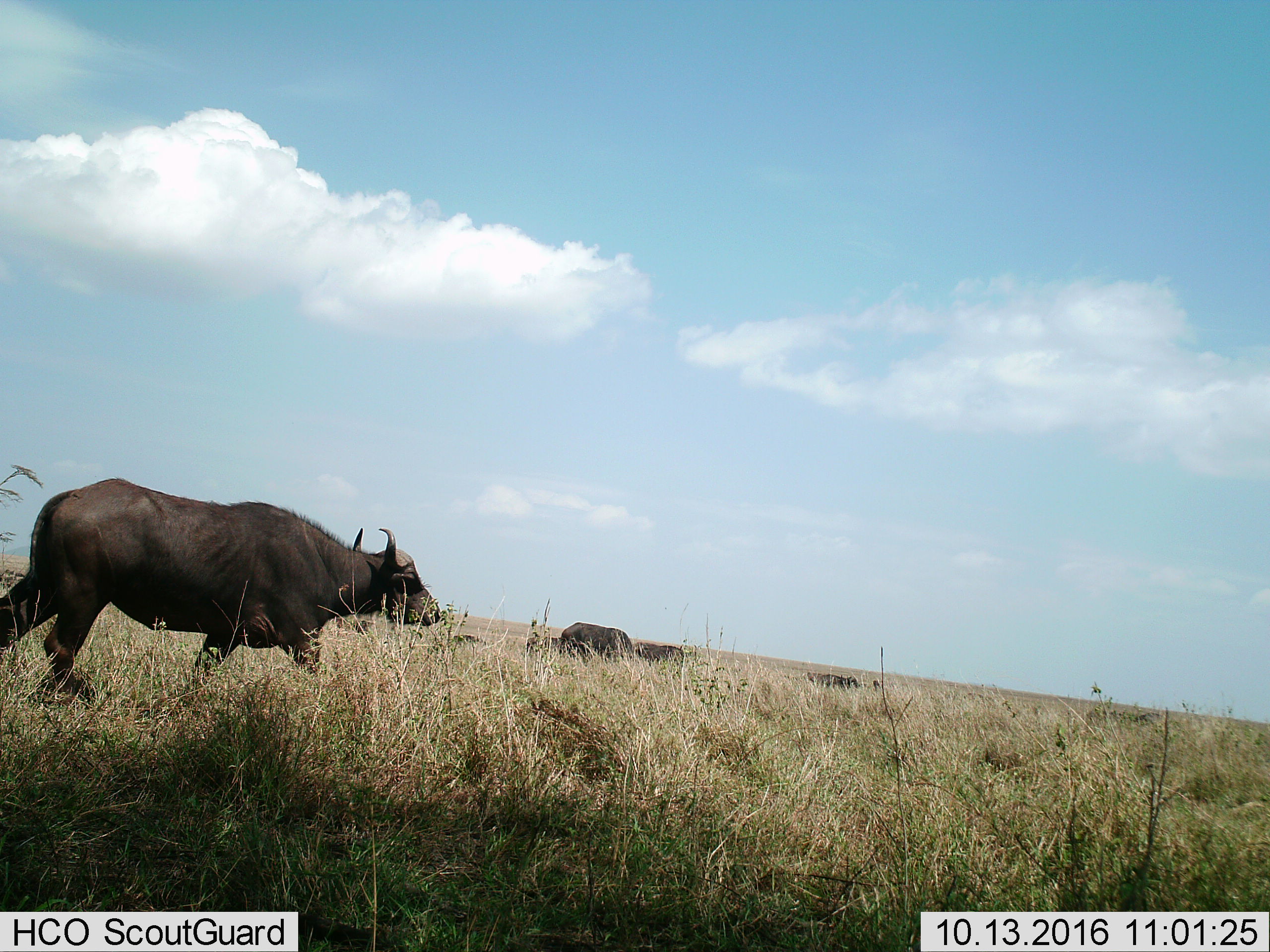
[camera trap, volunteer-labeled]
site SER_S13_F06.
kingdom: Animalia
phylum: Chordata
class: Mammalia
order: Artiodactyla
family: Bovidae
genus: Syncerus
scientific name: Syncerus caffer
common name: african buffalo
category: buffalo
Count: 5.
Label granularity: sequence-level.